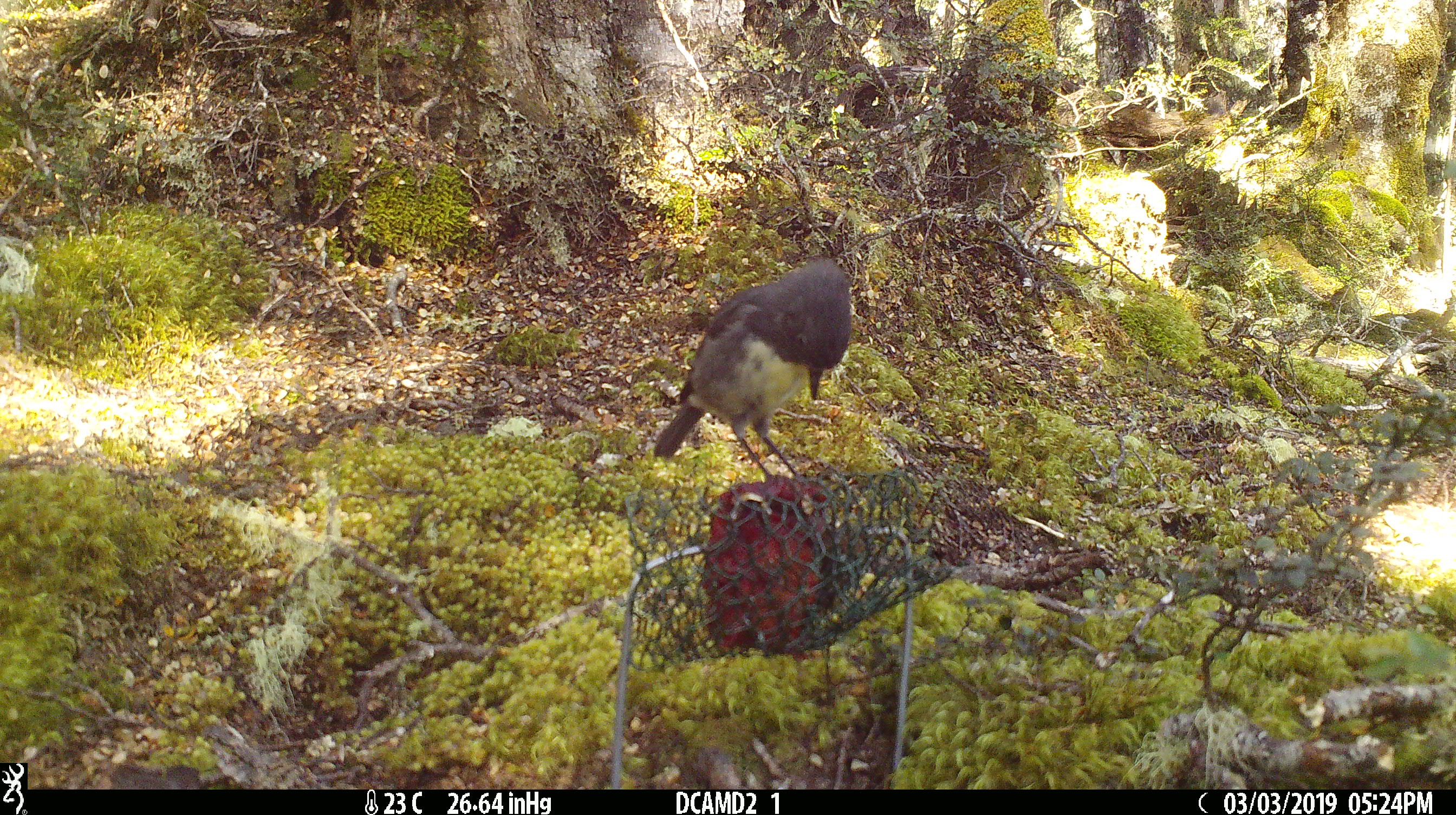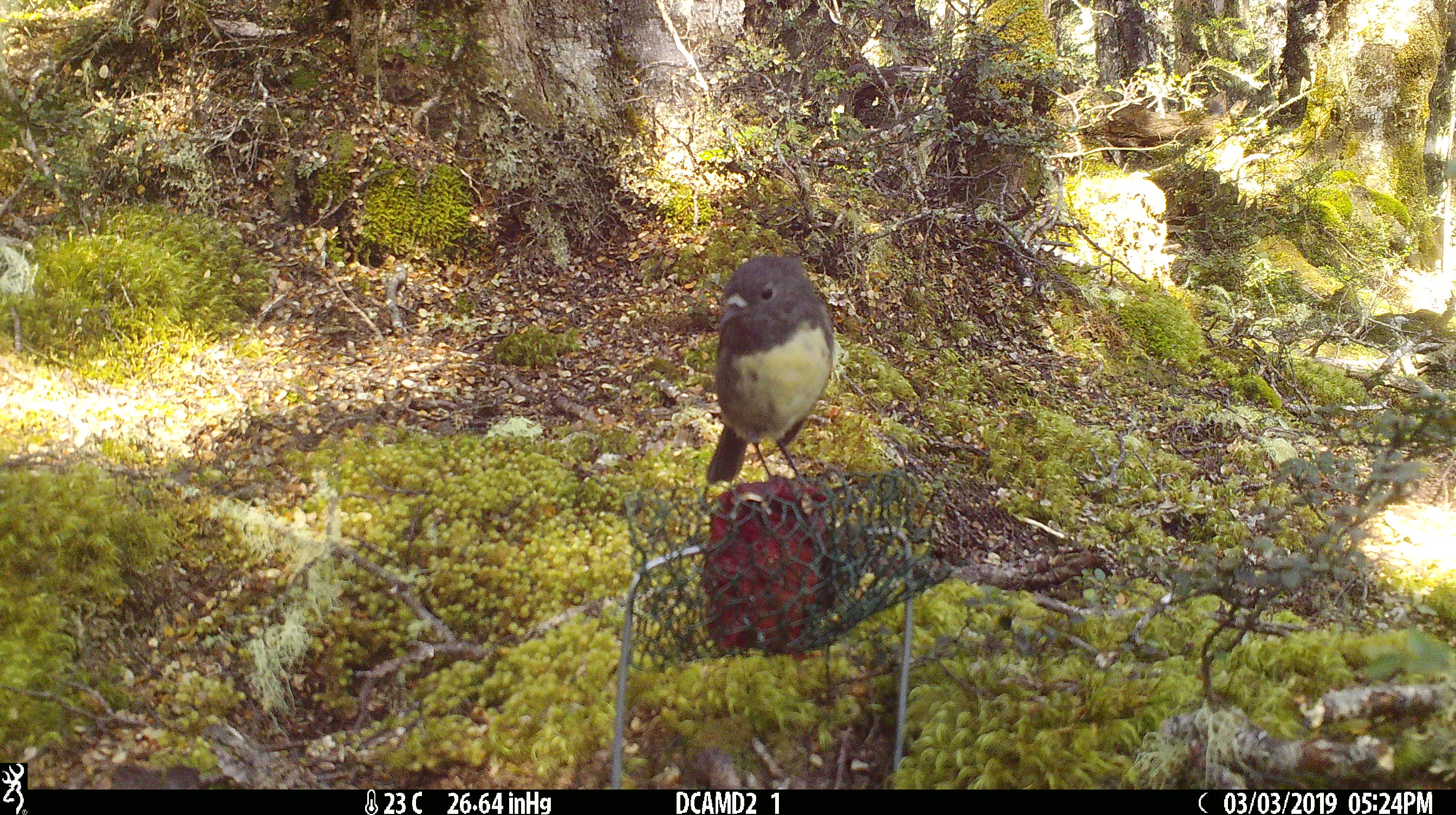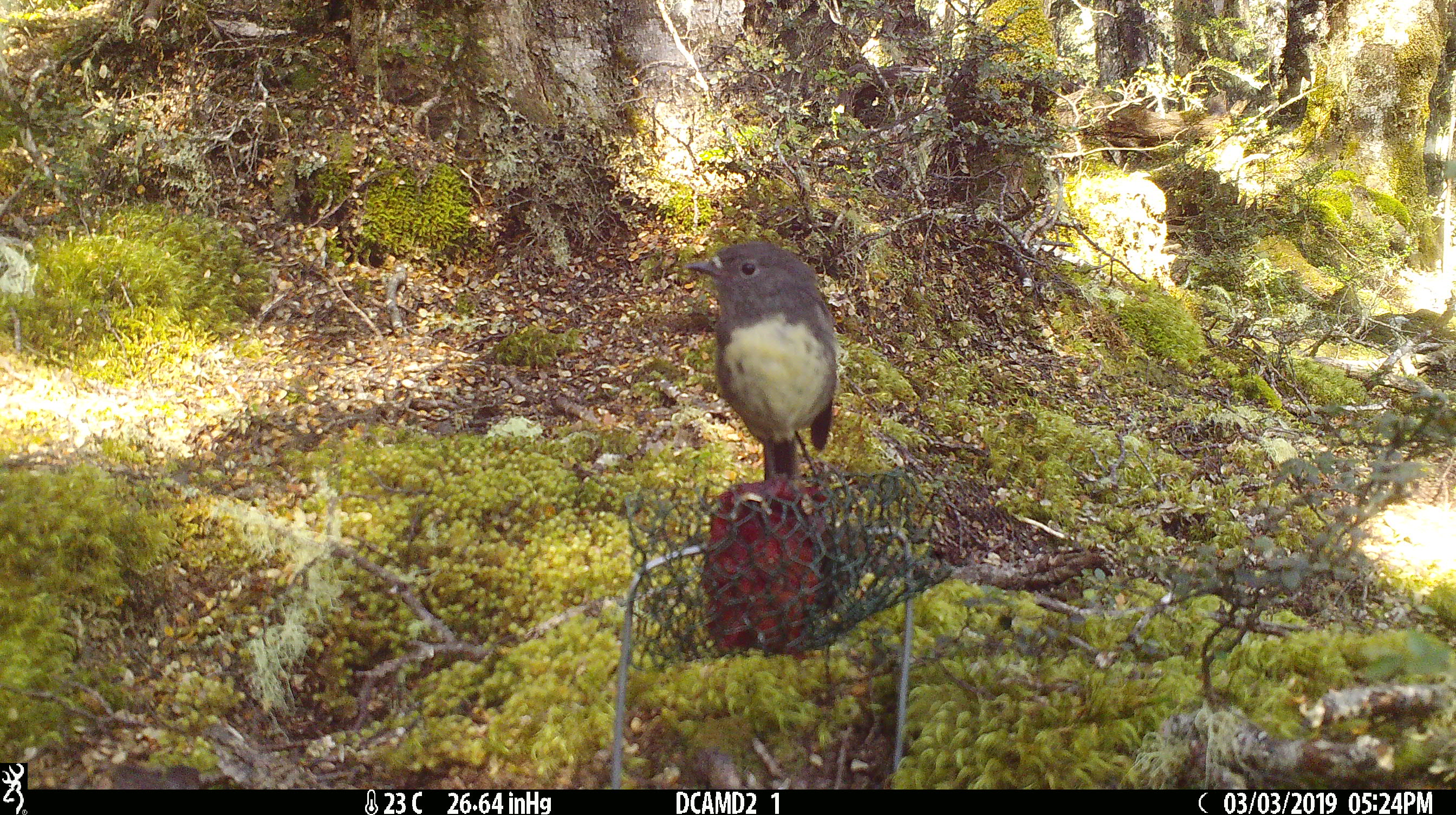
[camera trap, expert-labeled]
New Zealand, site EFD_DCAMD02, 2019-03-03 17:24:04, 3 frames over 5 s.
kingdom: Animalia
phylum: Chordata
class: Aves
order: Passeriformes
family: Petroicidae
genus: Petroica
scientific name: Petroica australis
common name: new zealand robin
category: robin